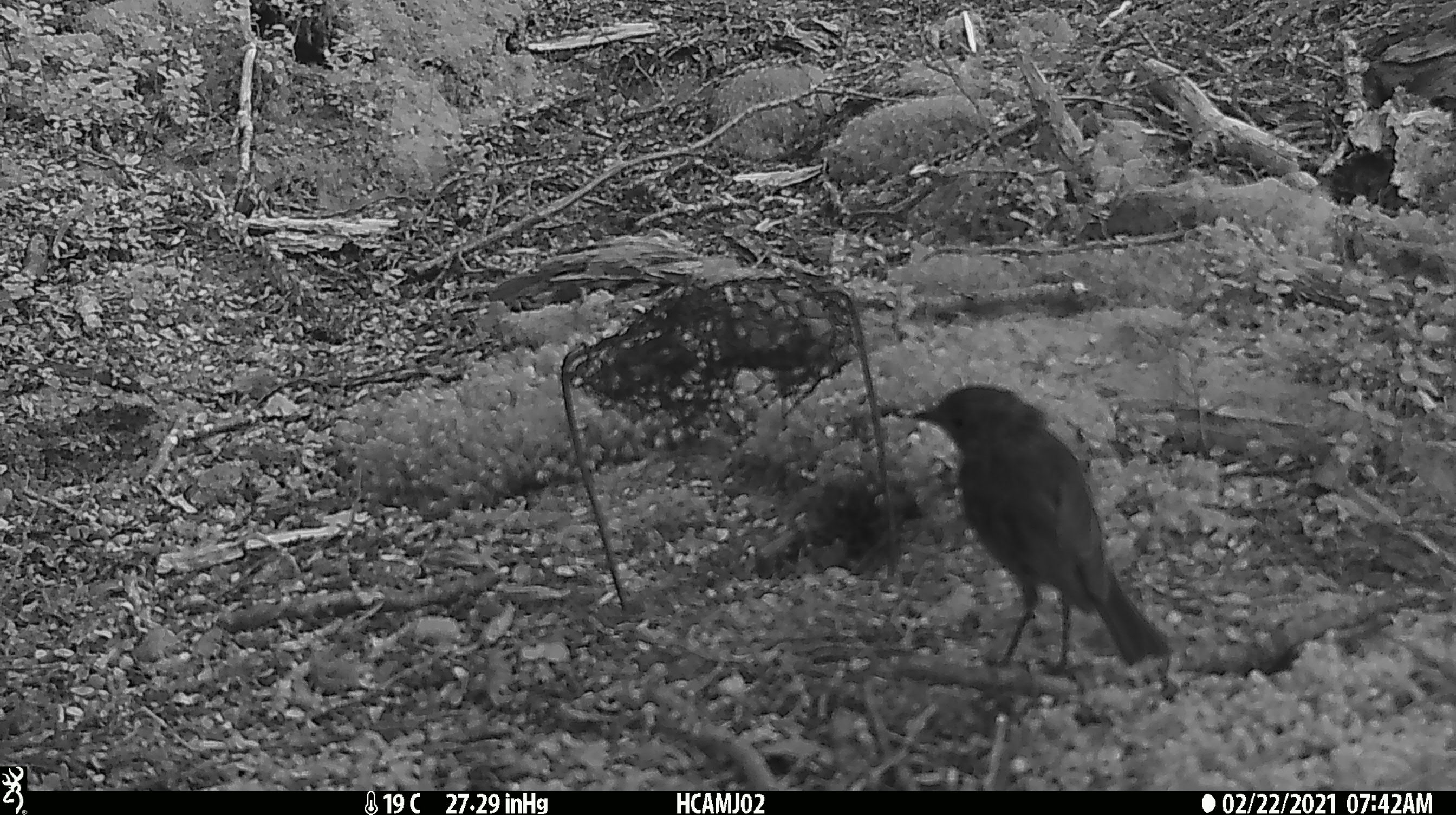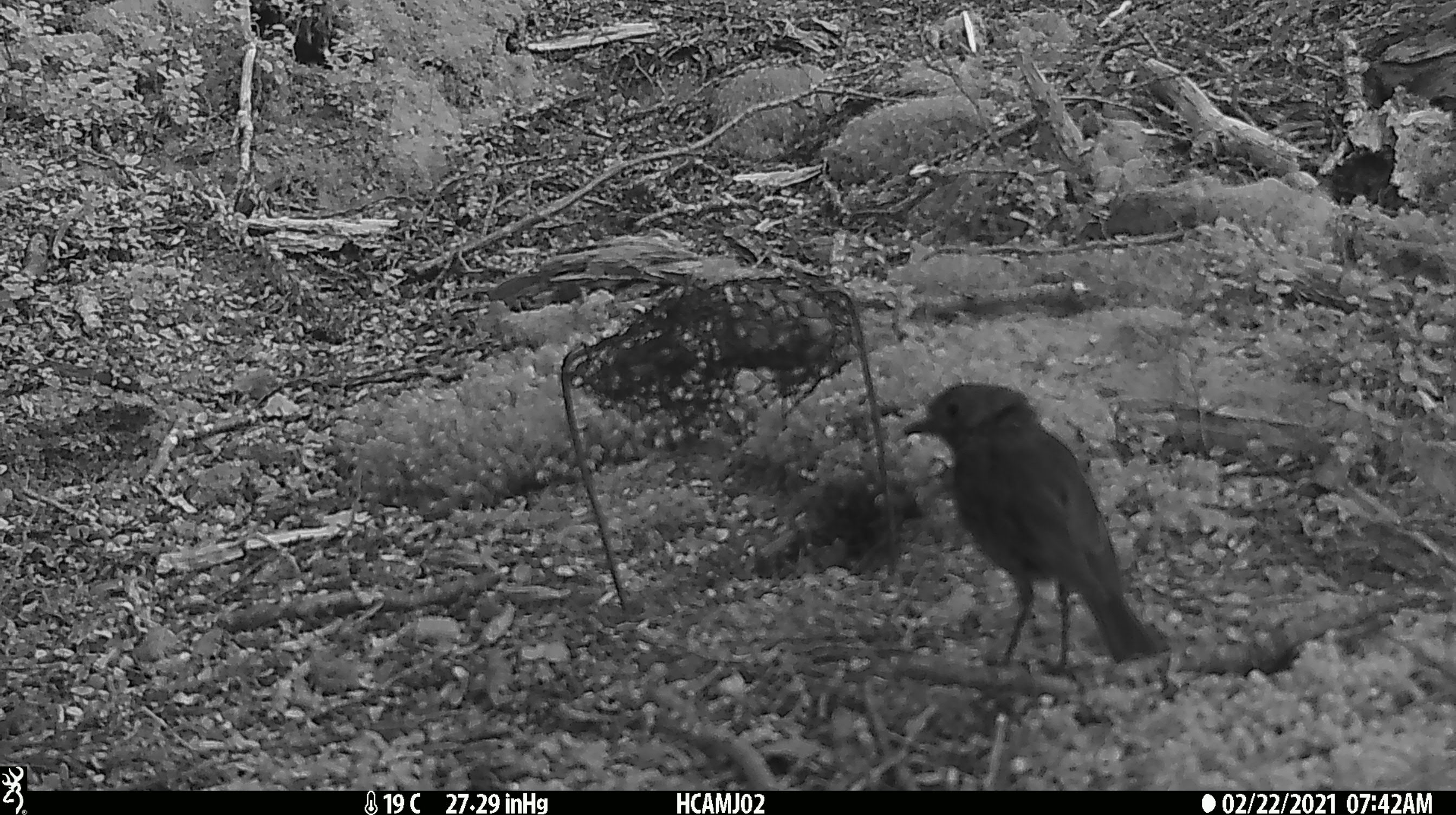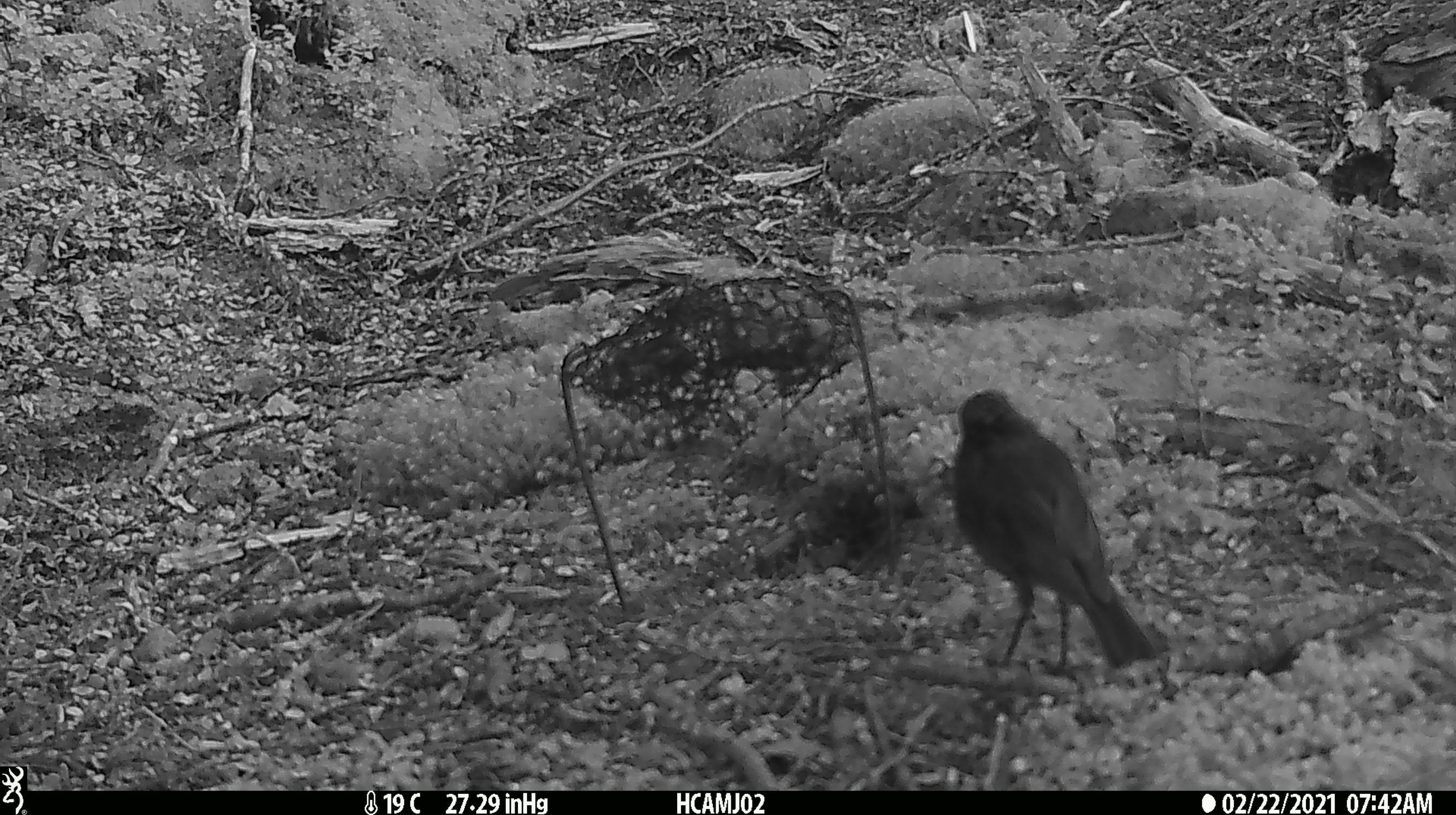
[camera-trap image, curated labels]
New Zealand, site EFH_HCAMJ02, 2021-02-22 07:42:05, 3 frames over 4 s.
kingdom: Animalia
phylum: Chordata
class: Aves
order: Passeriformes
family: Petroicidae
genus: Petroica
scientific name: Petroica australis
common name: new zealand robin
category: robin